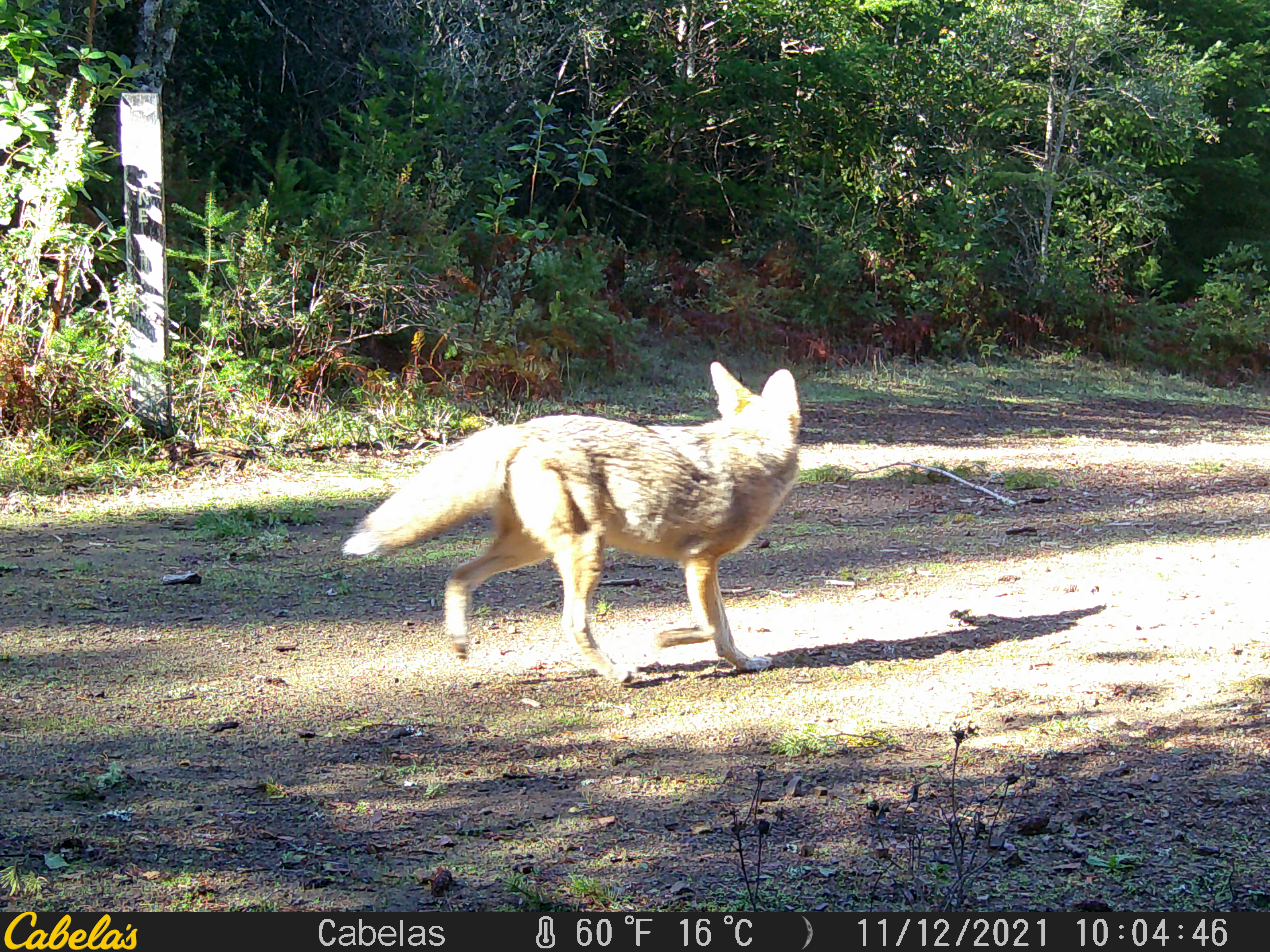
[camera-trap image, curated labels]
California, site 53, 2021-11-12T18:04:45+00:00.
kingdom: Animalia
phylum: Chordata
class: Mammalia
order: Carnivora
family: Canidae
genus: Canis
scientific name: Canis latrans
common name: coyote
Coyote (Canis latrans).